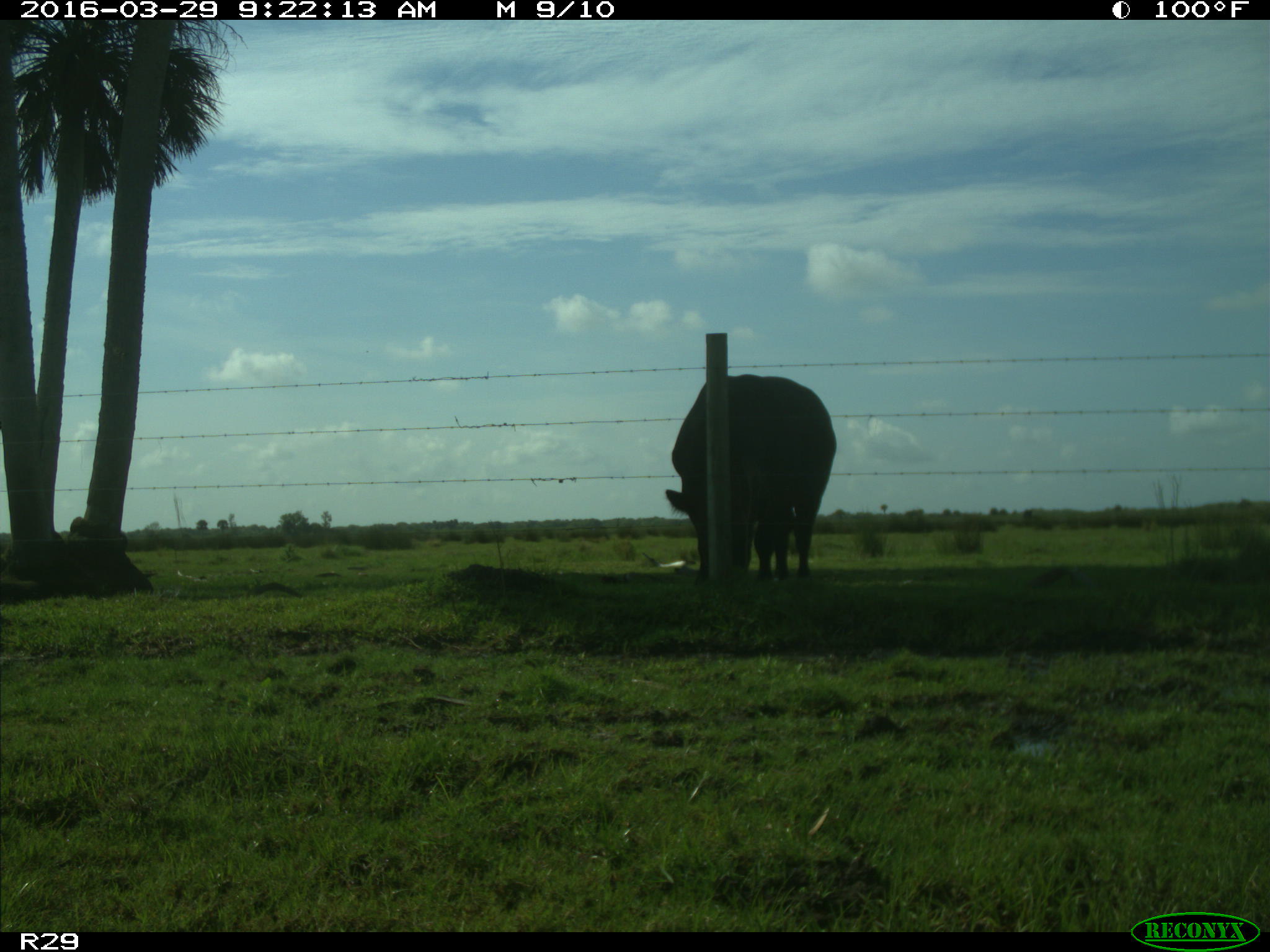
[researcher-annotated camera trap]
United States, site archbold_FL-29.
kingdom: Animalia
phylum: Chordata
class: Mammalia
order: Artiodactyla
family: Bovidae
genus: Bos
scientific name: Bos taurus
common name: domestic cow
Bos taurus (domestic cow).